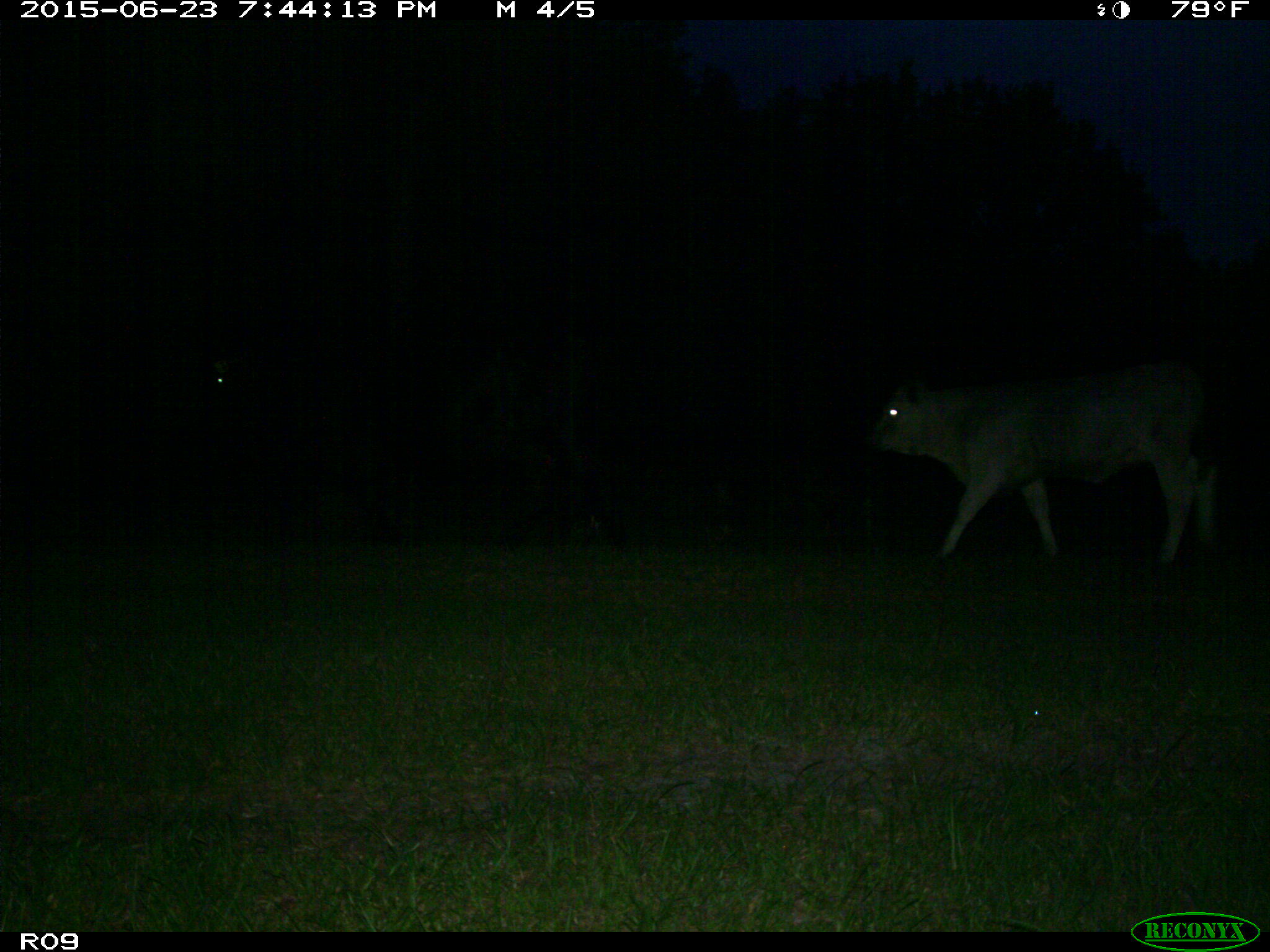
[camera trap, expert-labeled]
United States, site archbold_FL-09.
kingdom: Animalia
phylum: Chordata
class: Mammalia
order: Artiodactyla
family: Bovidae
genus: Bos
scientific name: Bos taurus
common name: domestic cow